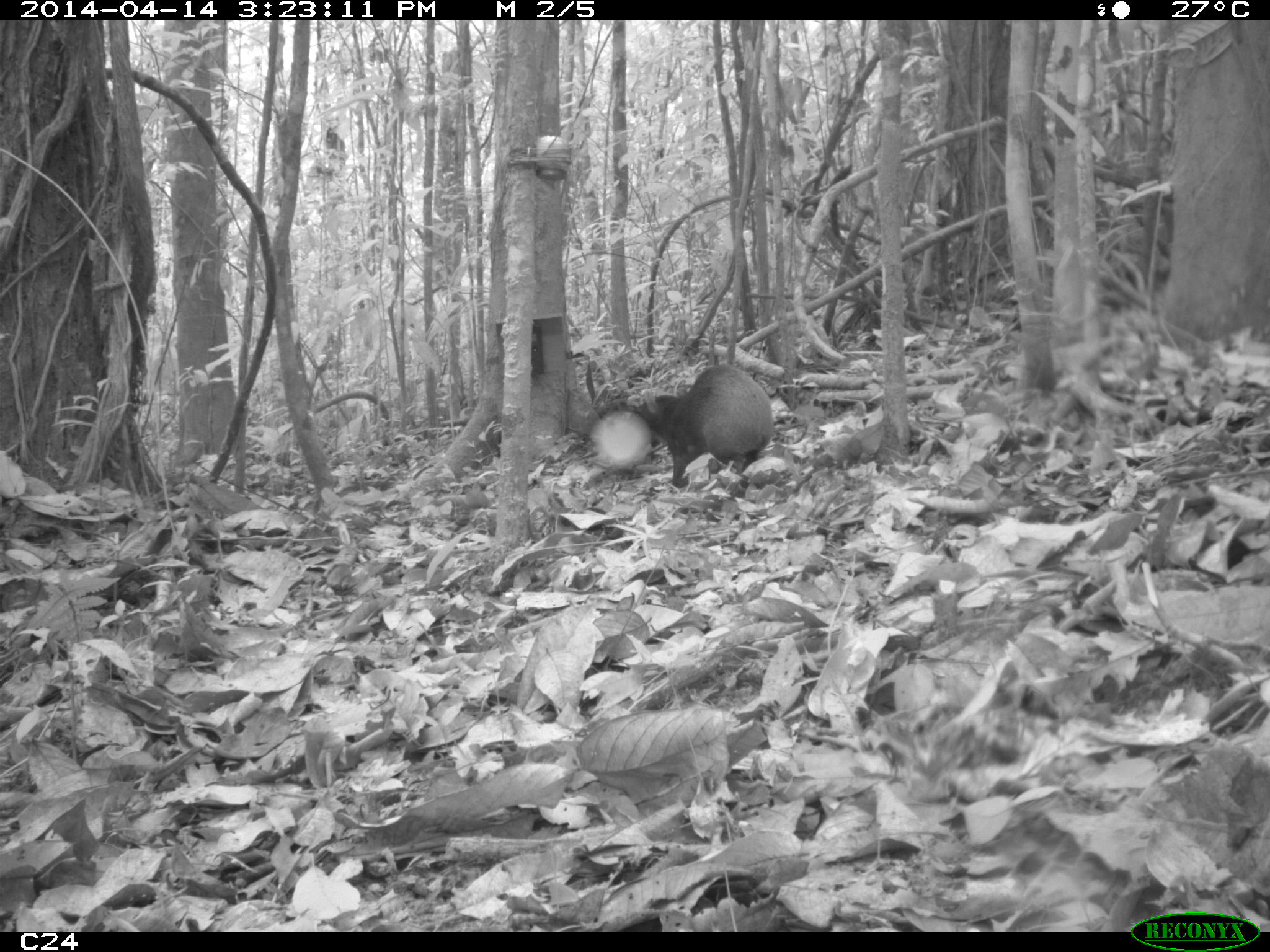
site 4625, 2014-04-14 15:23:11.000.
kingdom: Animalia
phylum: Chordata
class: Mammalia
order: Rodentia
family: Dasyproctidae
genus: Dasyprocta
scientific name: Dasyprocta leporina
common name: red-rumped agouti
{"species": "Dasyprocta leporina (red-rumped agouti)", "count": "1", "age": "adult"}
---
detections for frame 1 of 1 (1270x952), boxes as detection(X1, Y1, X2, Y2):
dasyprocta leporina: detection(631, 362, 773, 488)